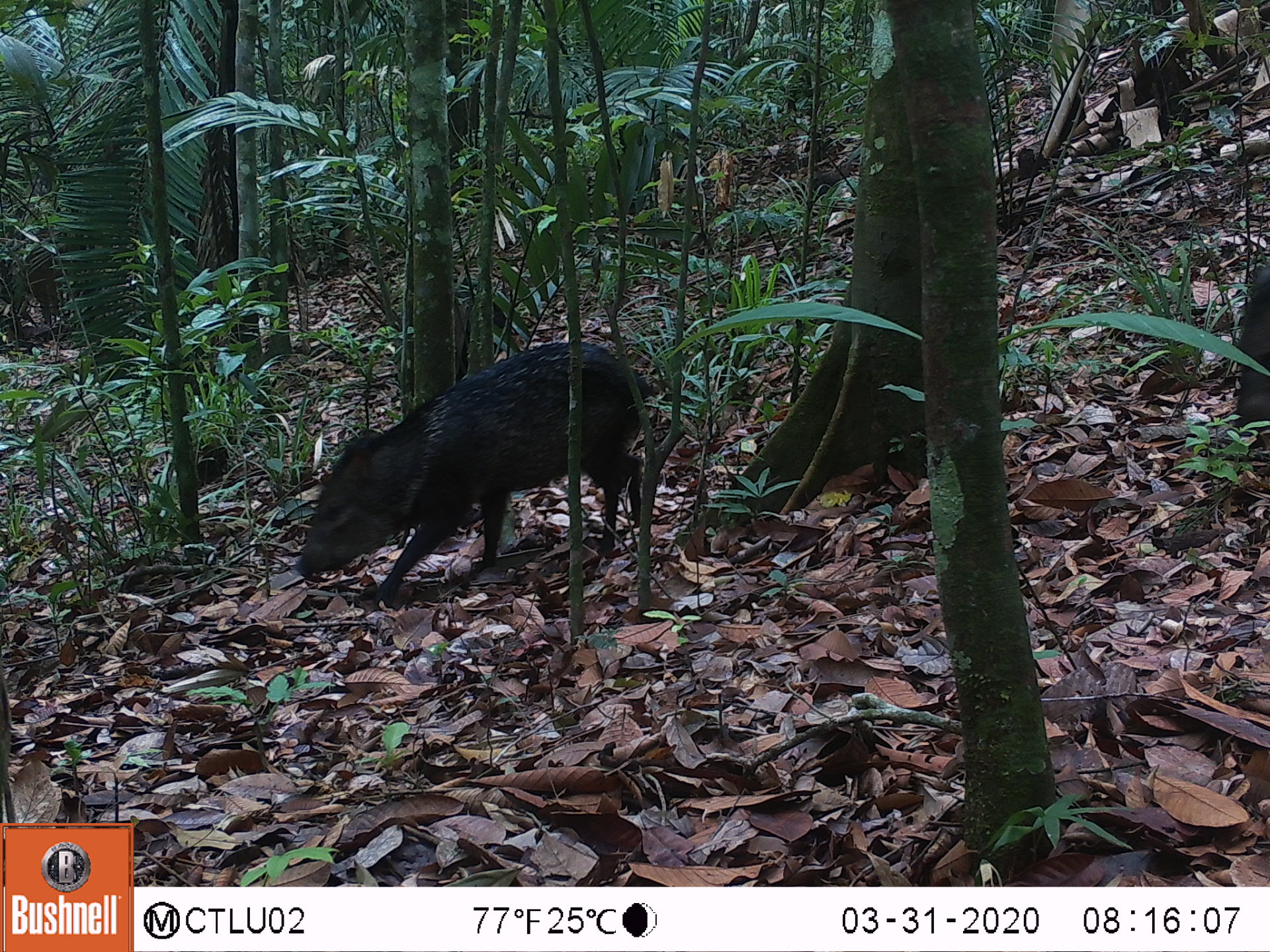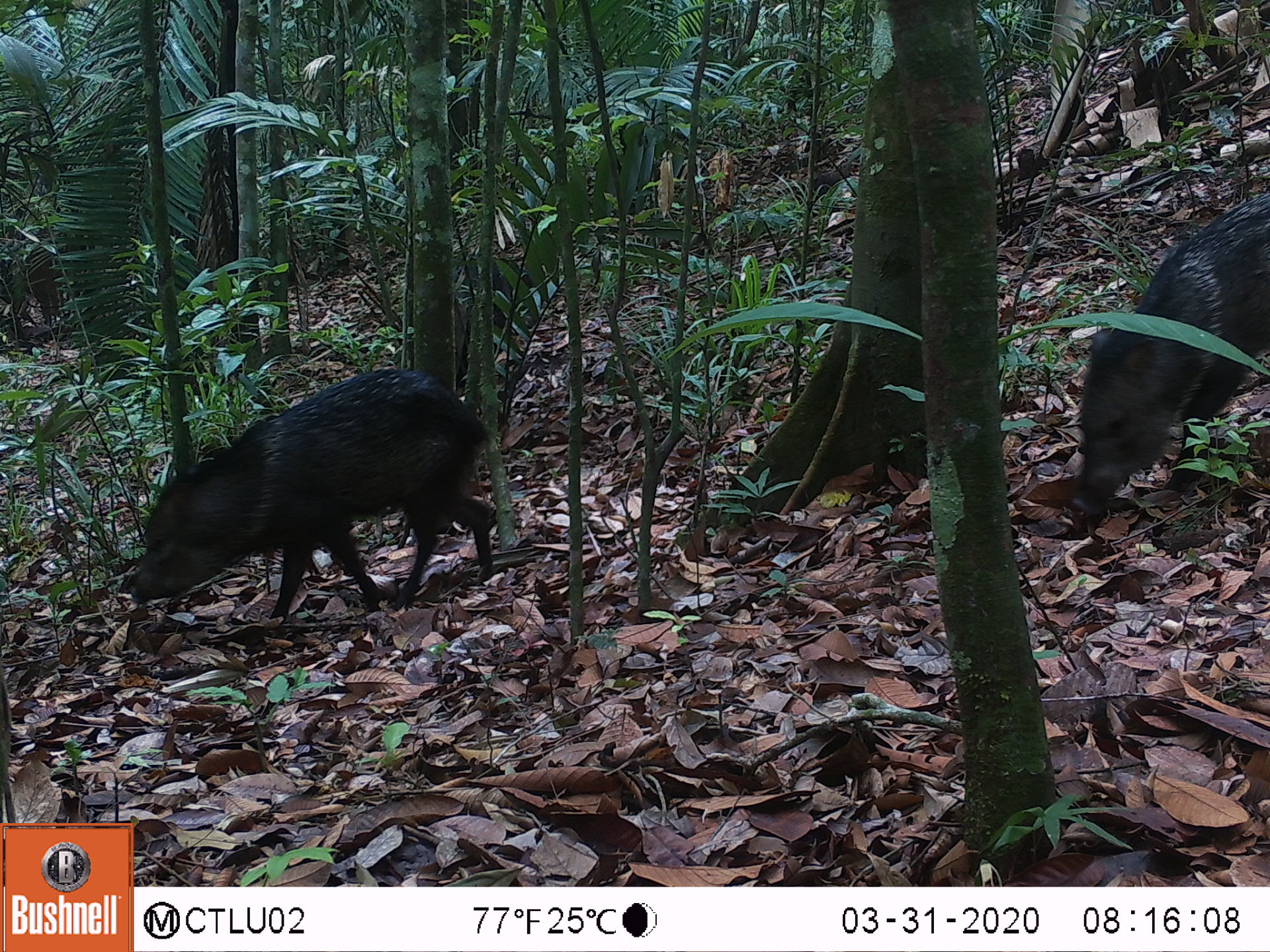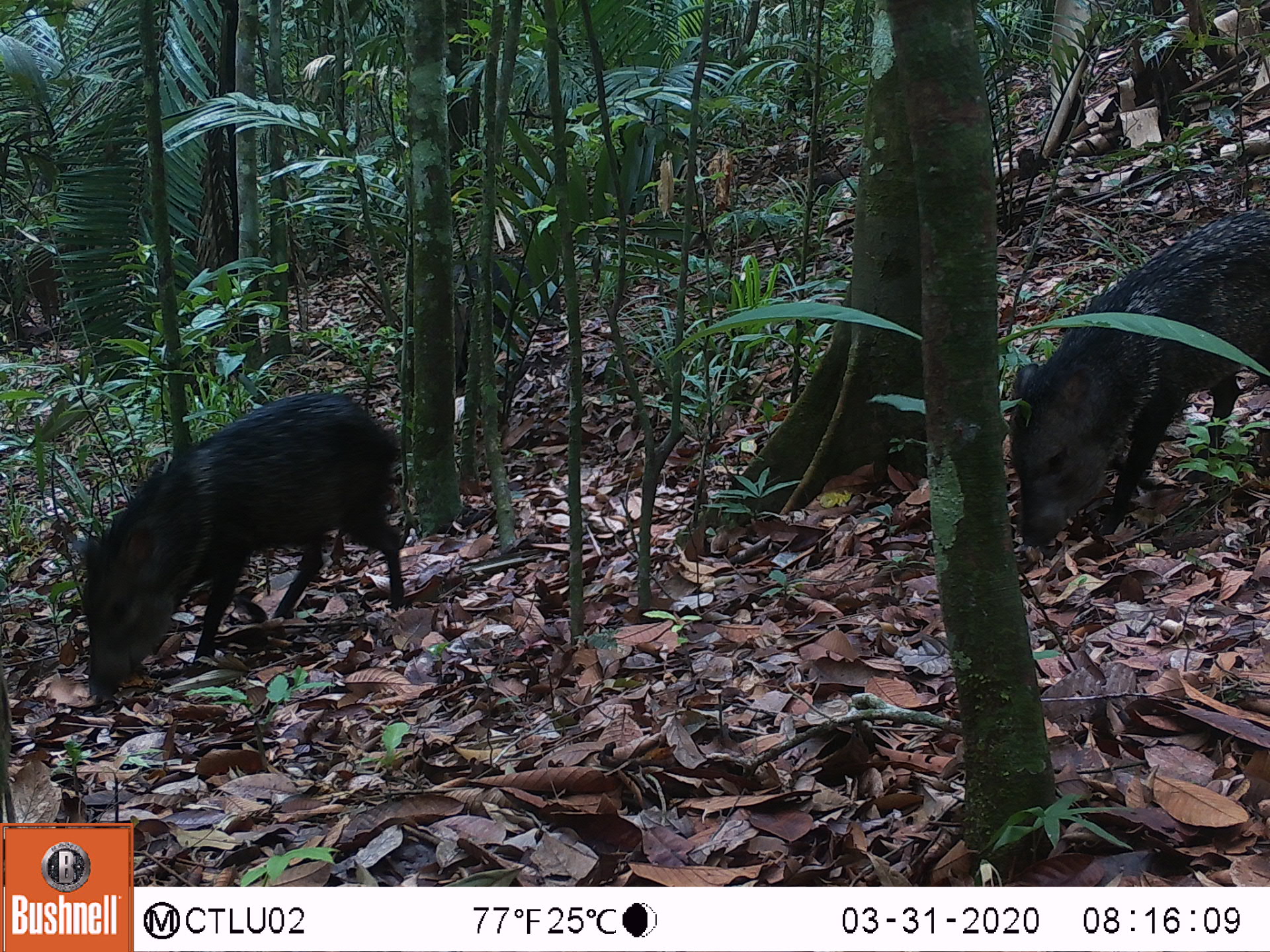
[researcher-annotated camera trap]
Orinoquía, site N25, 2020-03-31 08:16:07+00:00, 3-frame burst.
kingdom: Animalia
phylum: Chordata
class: Mammalia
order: Artiodactyla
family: Tayassuidae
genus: Pecari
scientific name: Pecari tajacu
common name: collared peccary